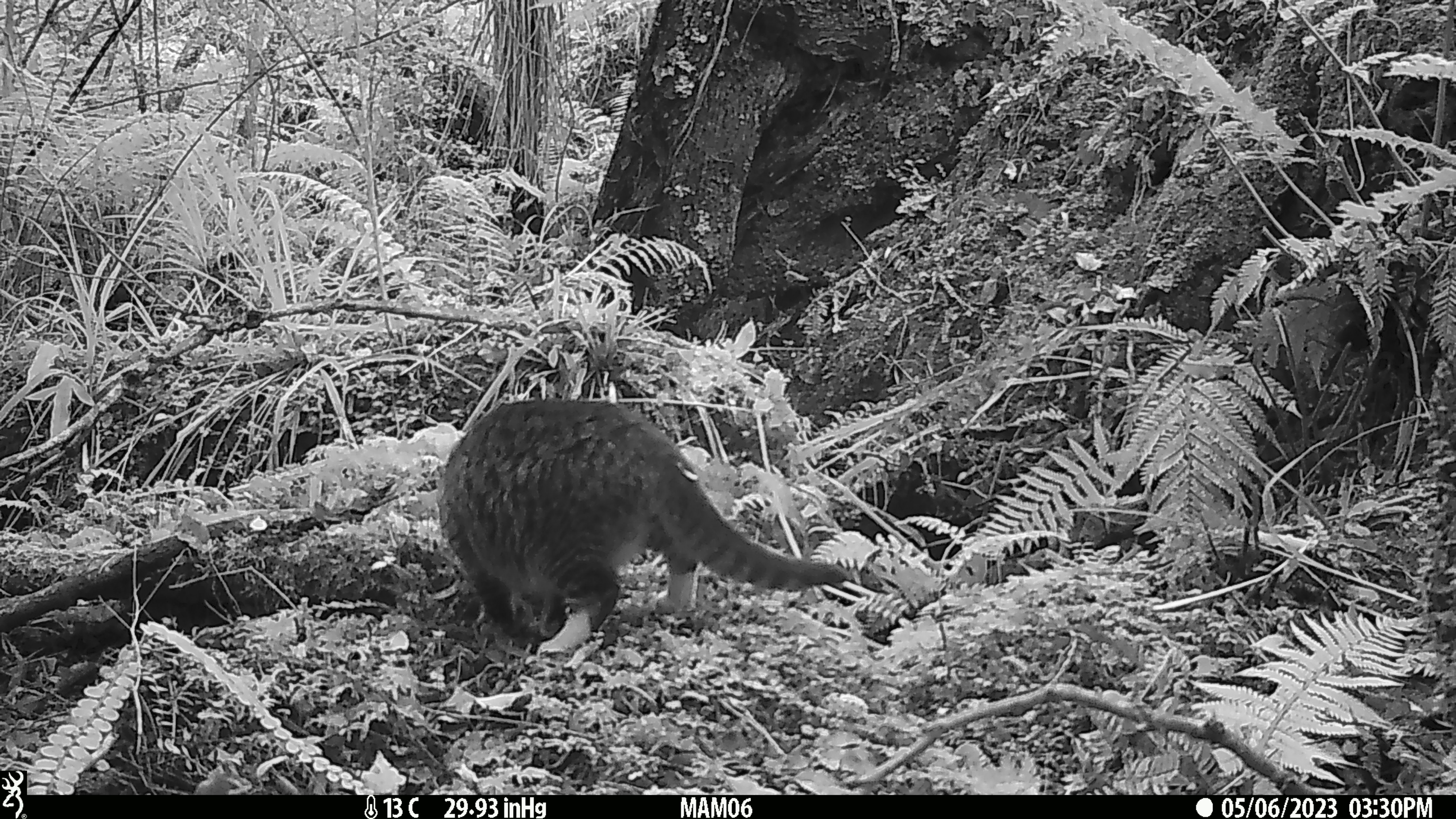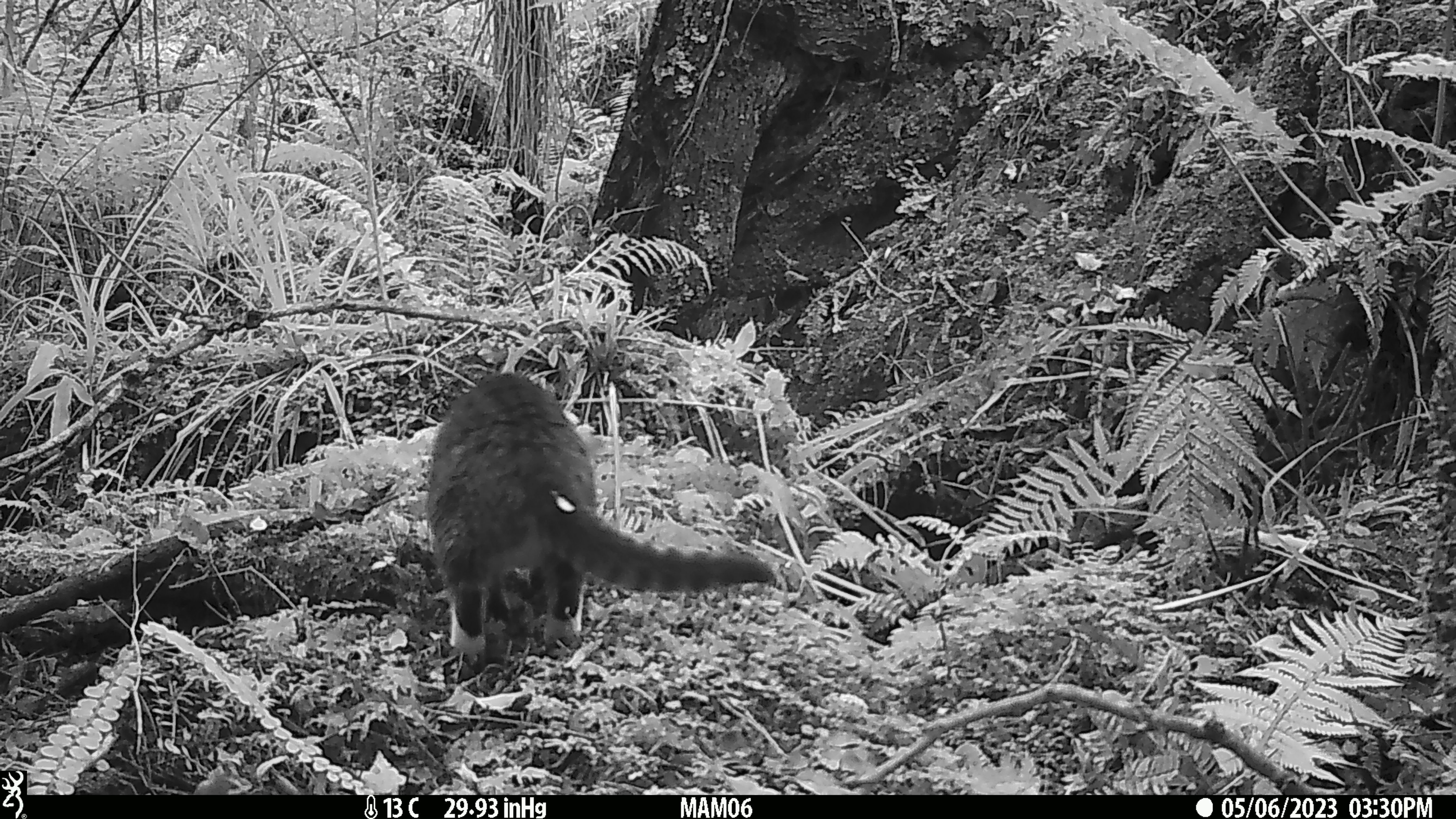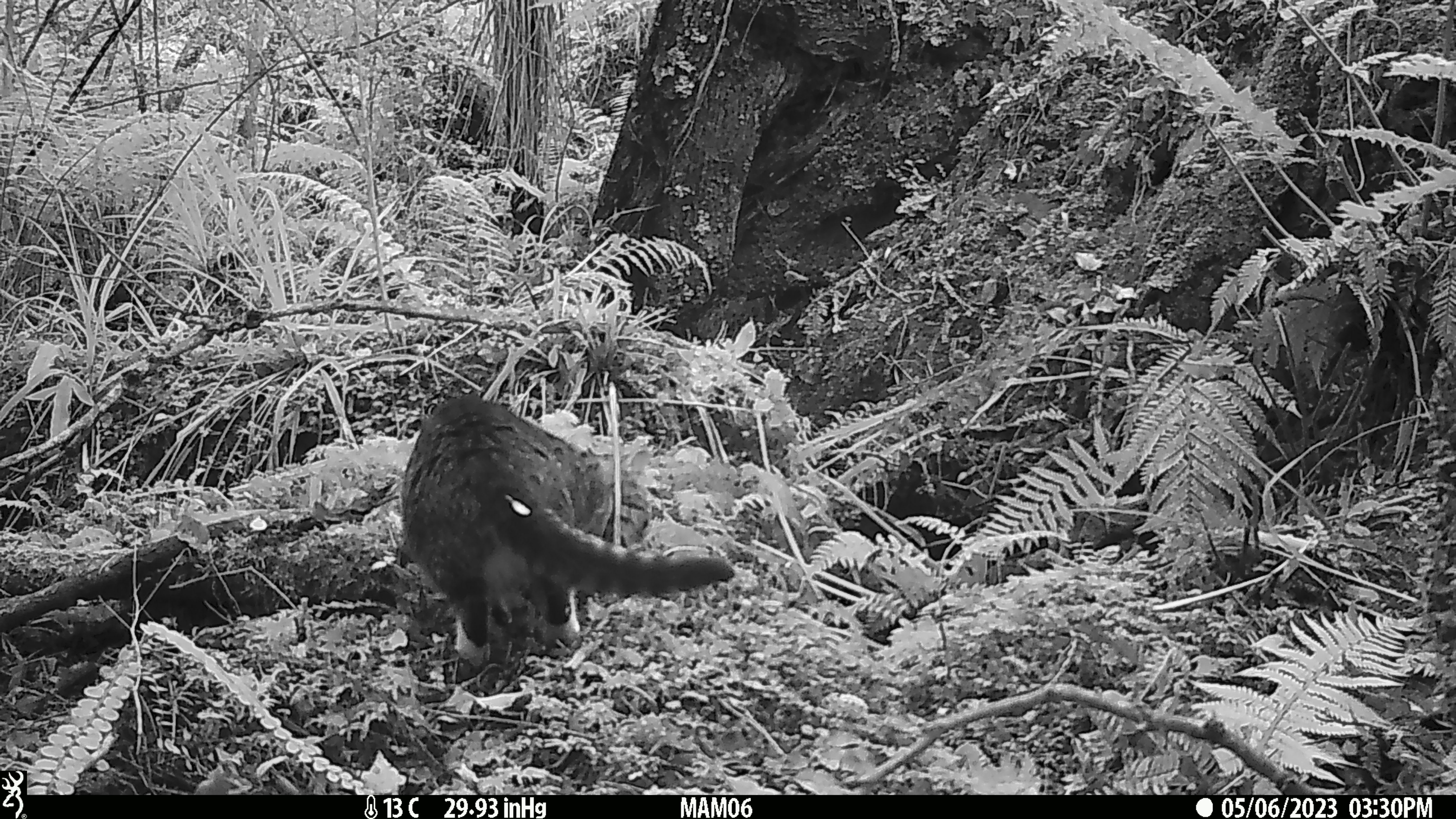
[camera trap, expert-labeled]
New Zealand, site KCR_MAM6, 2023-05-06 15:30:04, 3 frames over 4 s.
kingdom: Animalia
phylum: Chordata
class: Mammalia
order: Carnivora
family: Felidae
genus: Felis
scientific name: Felis catus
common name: domestic cat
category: cat